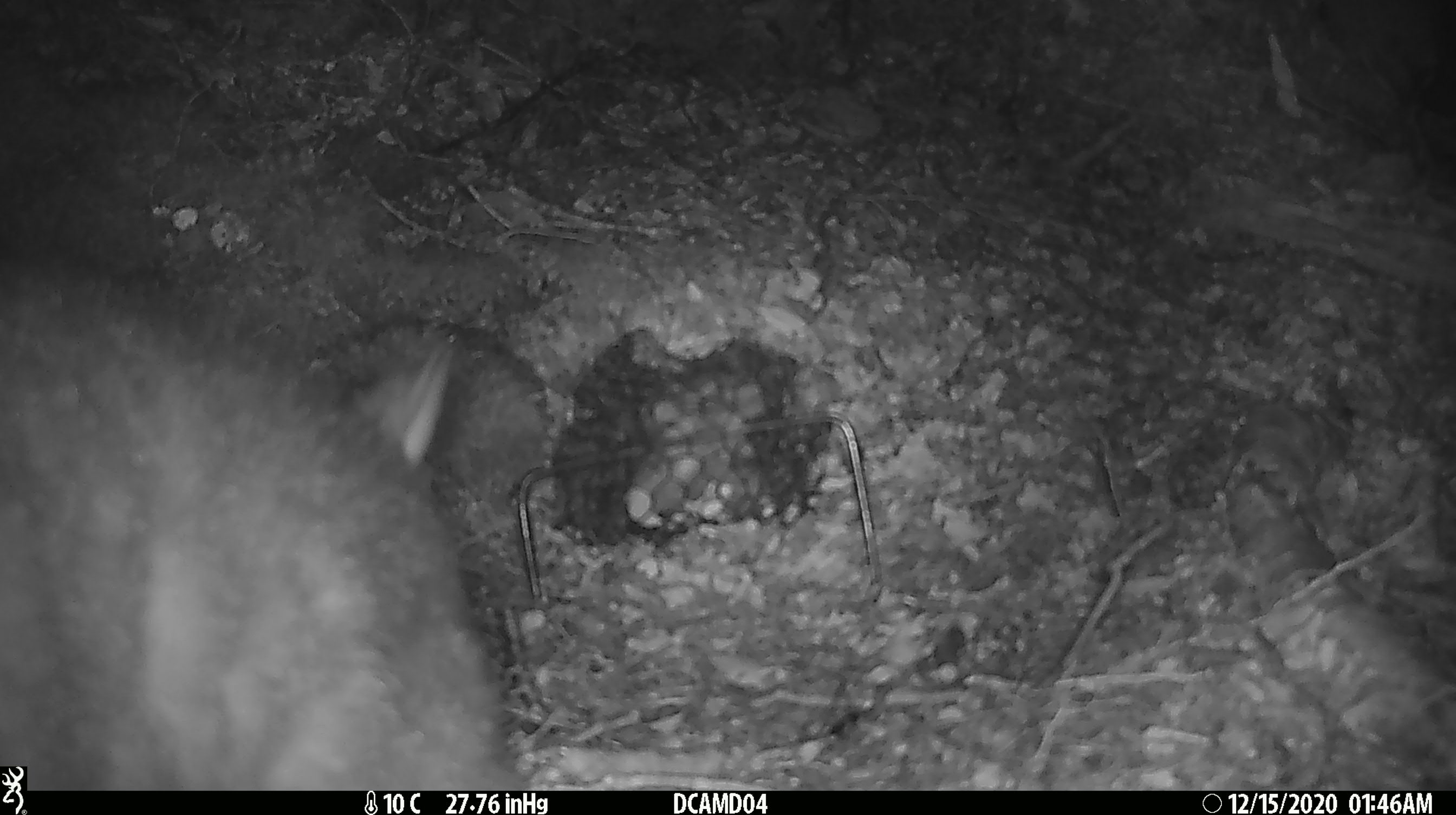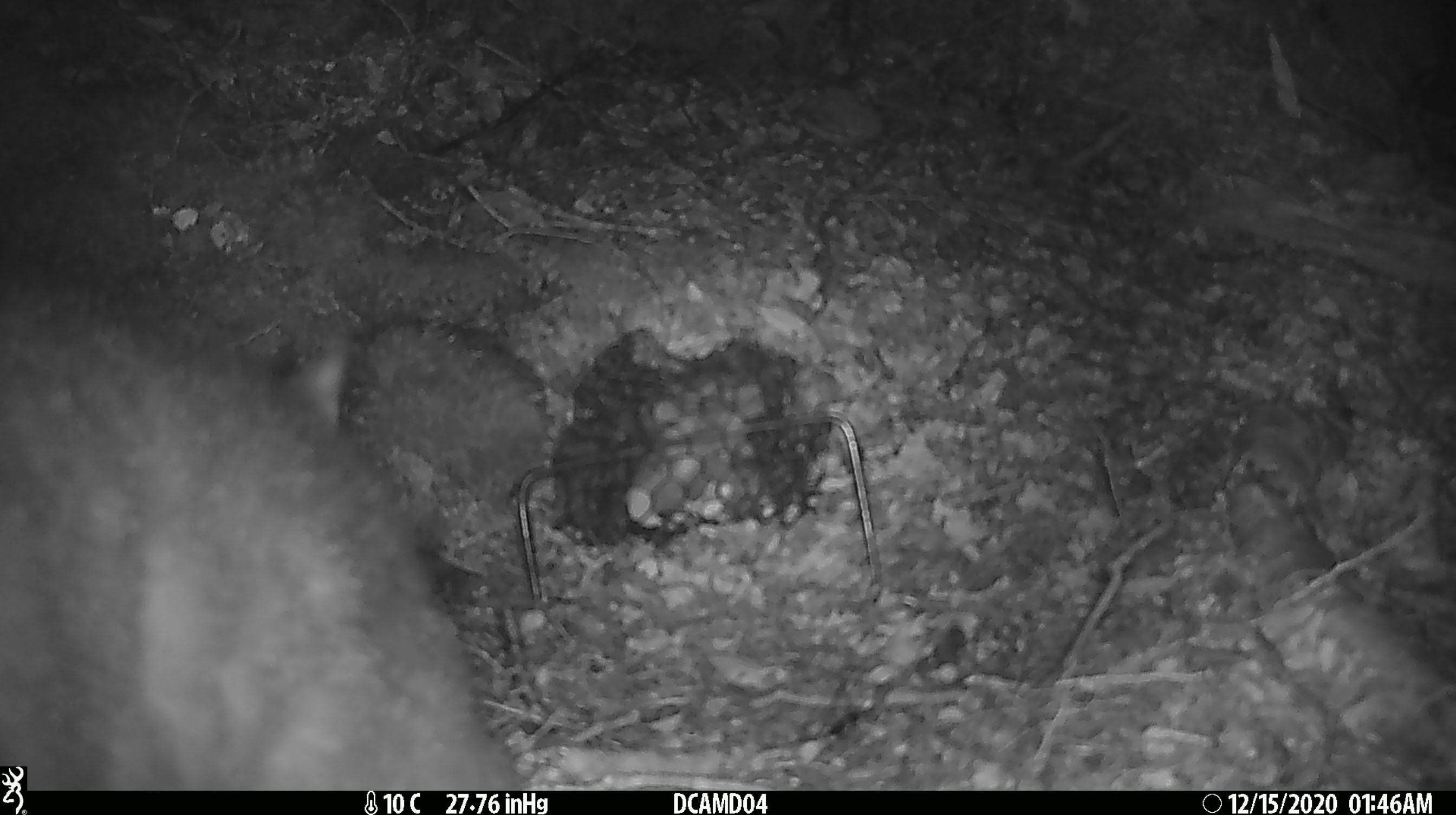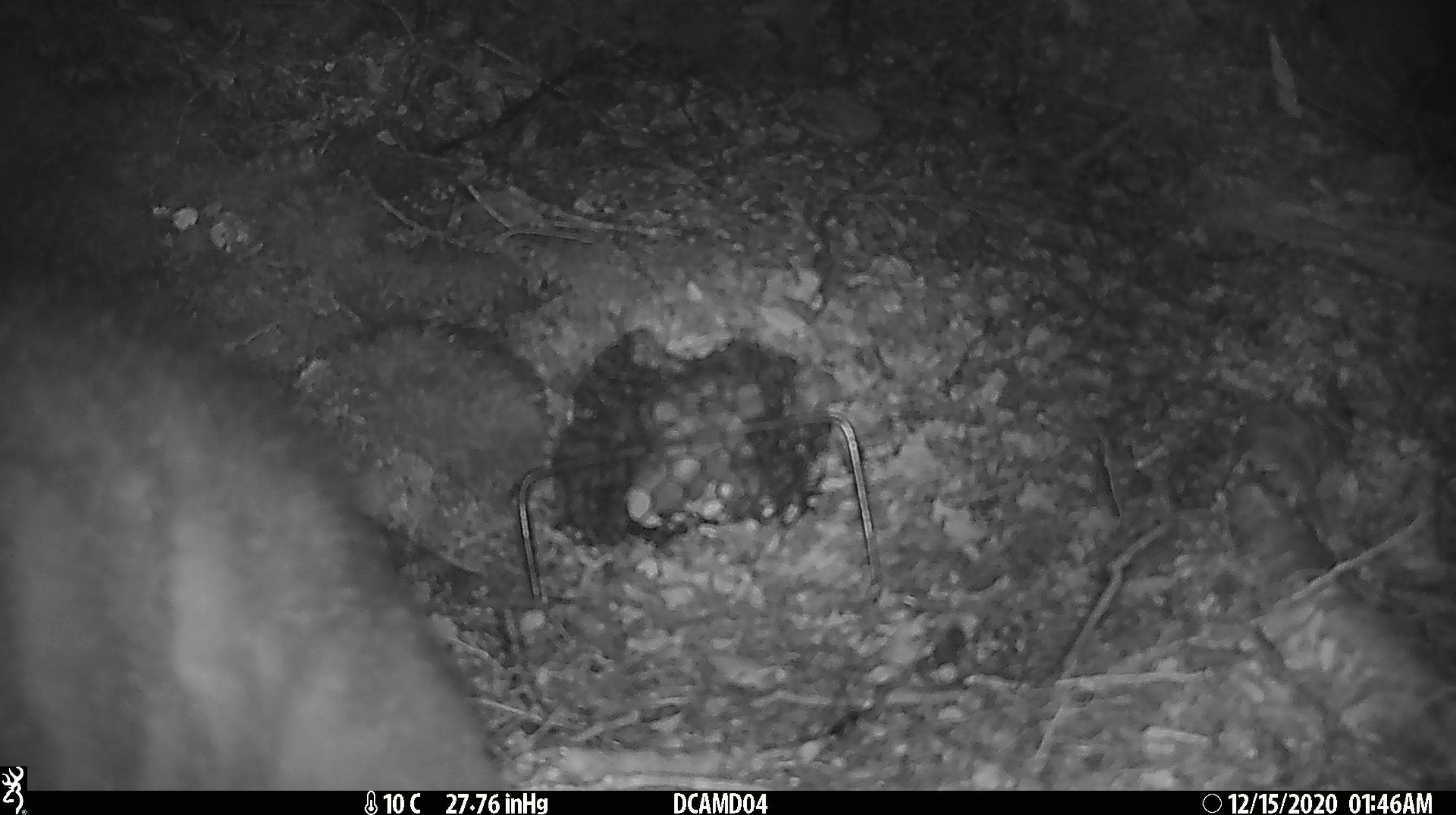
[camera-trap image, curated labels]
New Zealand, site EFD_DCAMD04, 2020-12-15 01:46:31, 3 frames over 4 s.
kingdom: Animalia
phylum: Chordata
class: Mammalia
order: Diprotodontia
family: Phalangeridae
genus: Trichosurus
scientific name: Trichosurus vulpecula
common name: common brushtail possum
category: possum